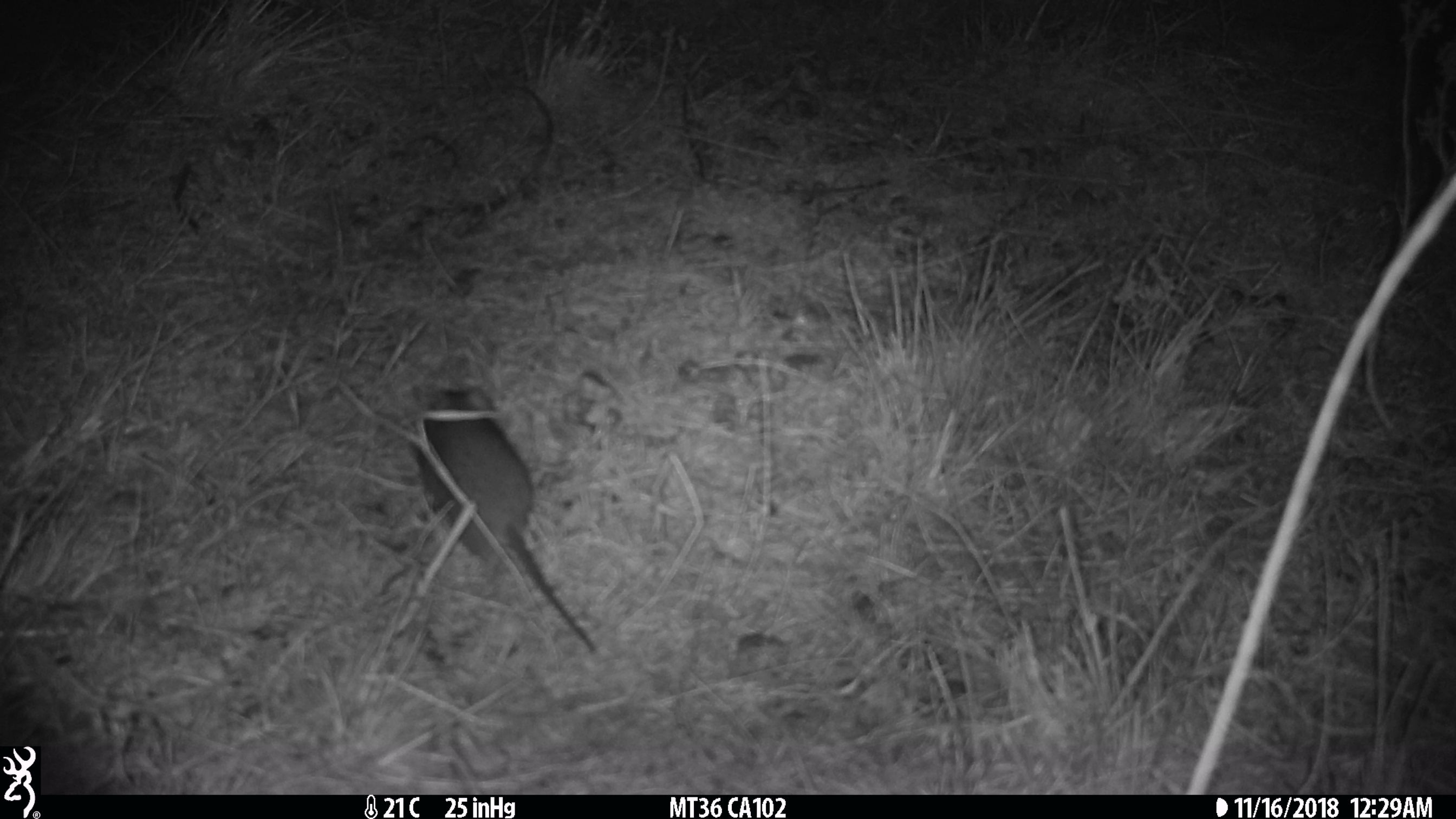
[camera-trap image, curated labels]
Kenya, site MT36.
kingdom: Animalia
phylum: Chordata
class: Mammalia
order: Rodentia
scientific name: Rodentia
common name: rodent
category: other rodents